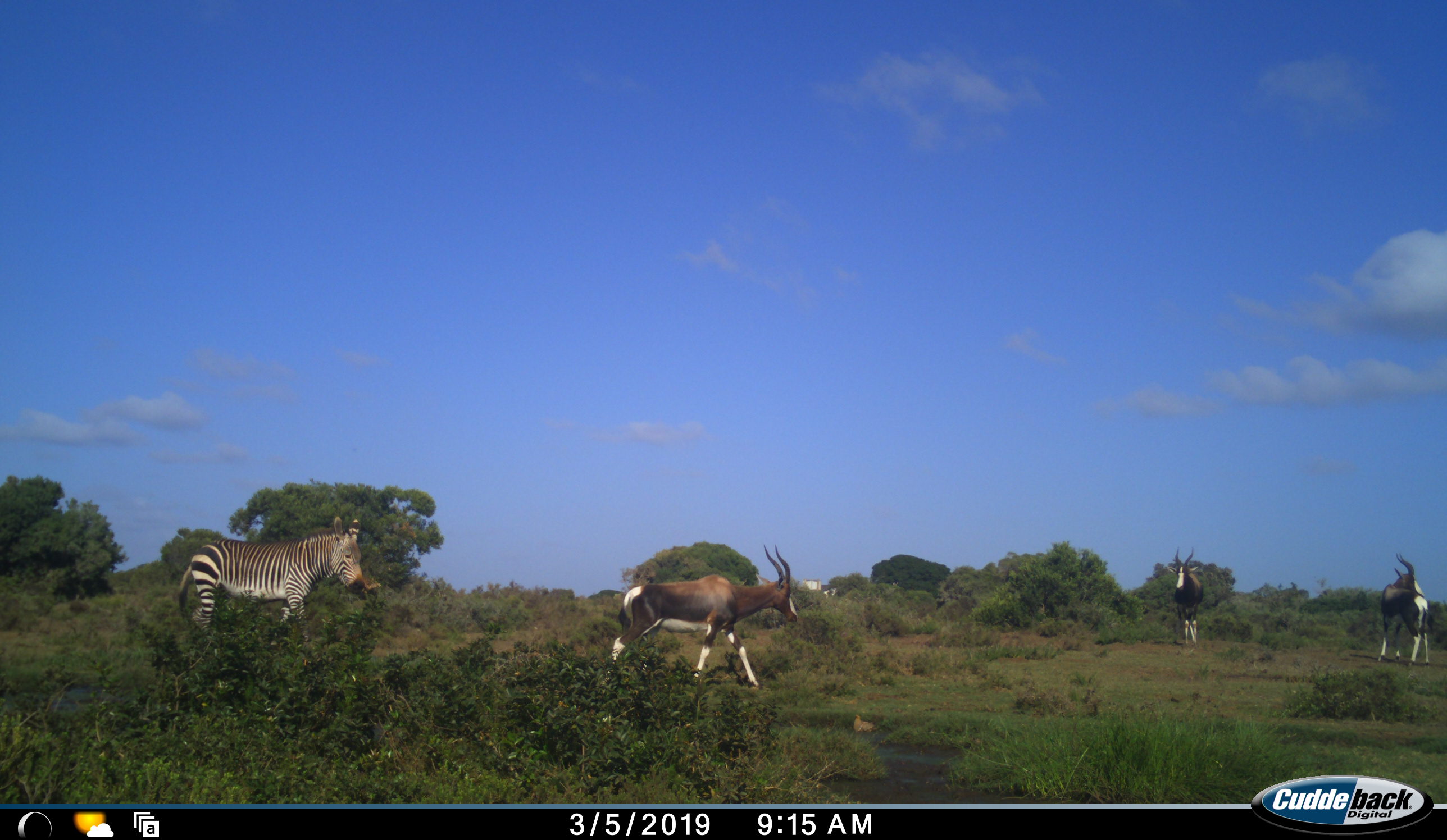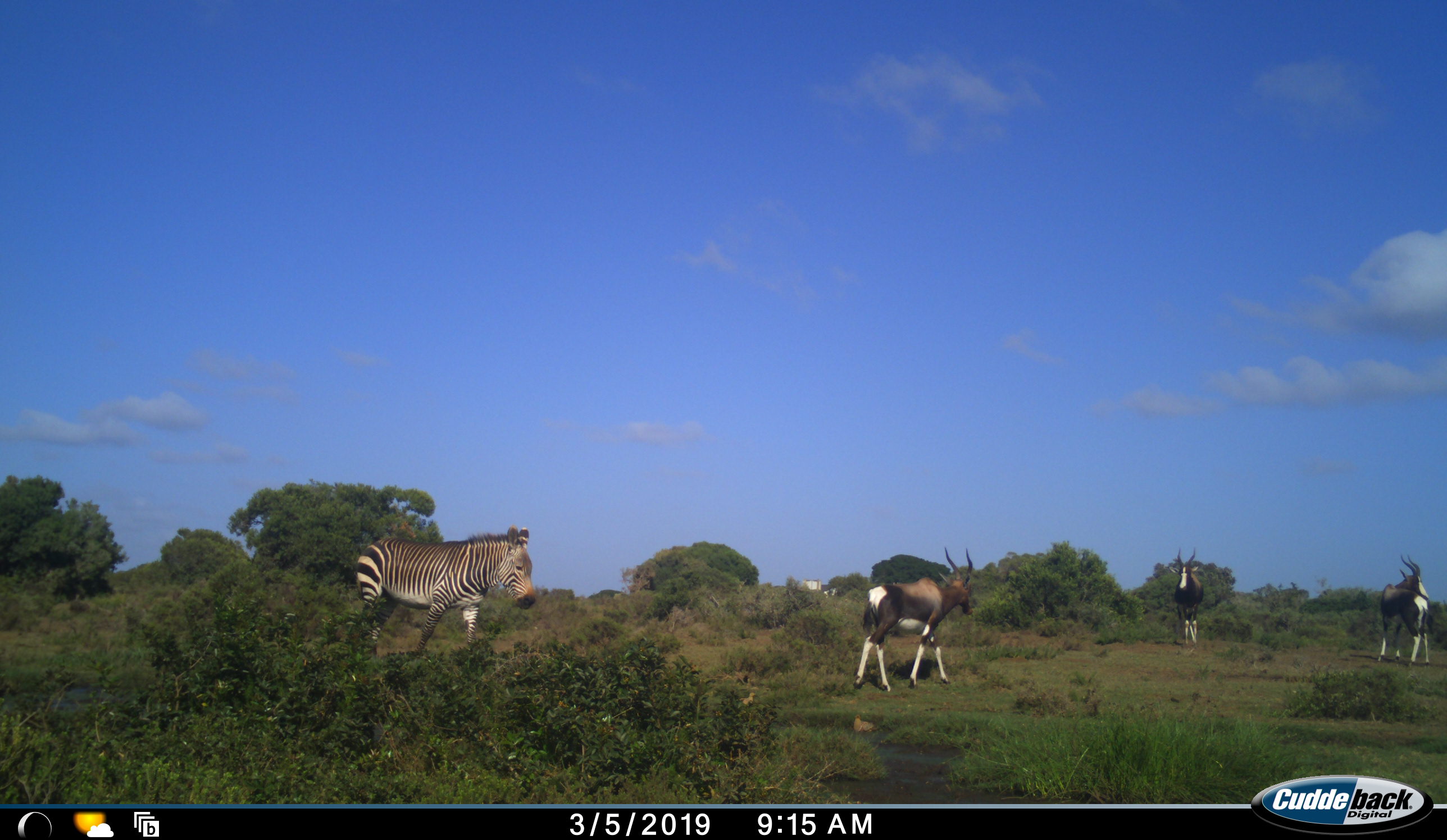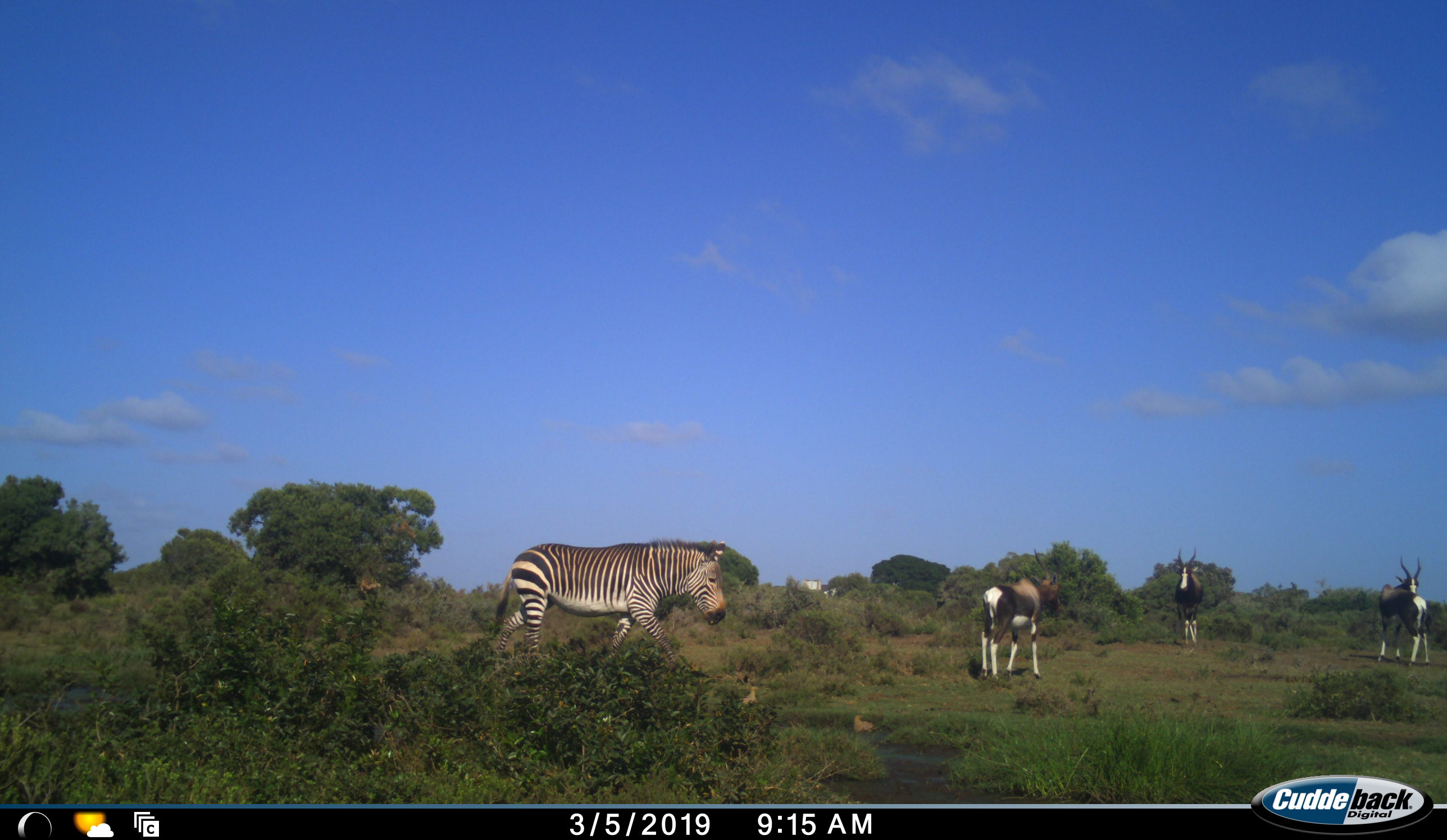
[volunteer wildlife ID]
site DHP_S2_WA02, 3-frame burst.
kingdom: Animalia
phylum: Chordata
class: Mammalia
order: Artiodactyla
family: Bovidae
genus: Damaliscus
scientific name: Damaliscus pygargus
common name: bontebok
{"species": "bontebok (Damaliscus pygargus)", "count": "3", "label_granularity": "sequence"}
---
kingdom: Animalia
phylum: Chordata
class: Mammalia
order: Perissodactyla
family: Equidae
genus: Equus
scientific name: Equus zebra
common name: mountain zebra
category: zebramountain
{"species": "zebramountain (mountain zebra) (Equus zebra)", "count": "1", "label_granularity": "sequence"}